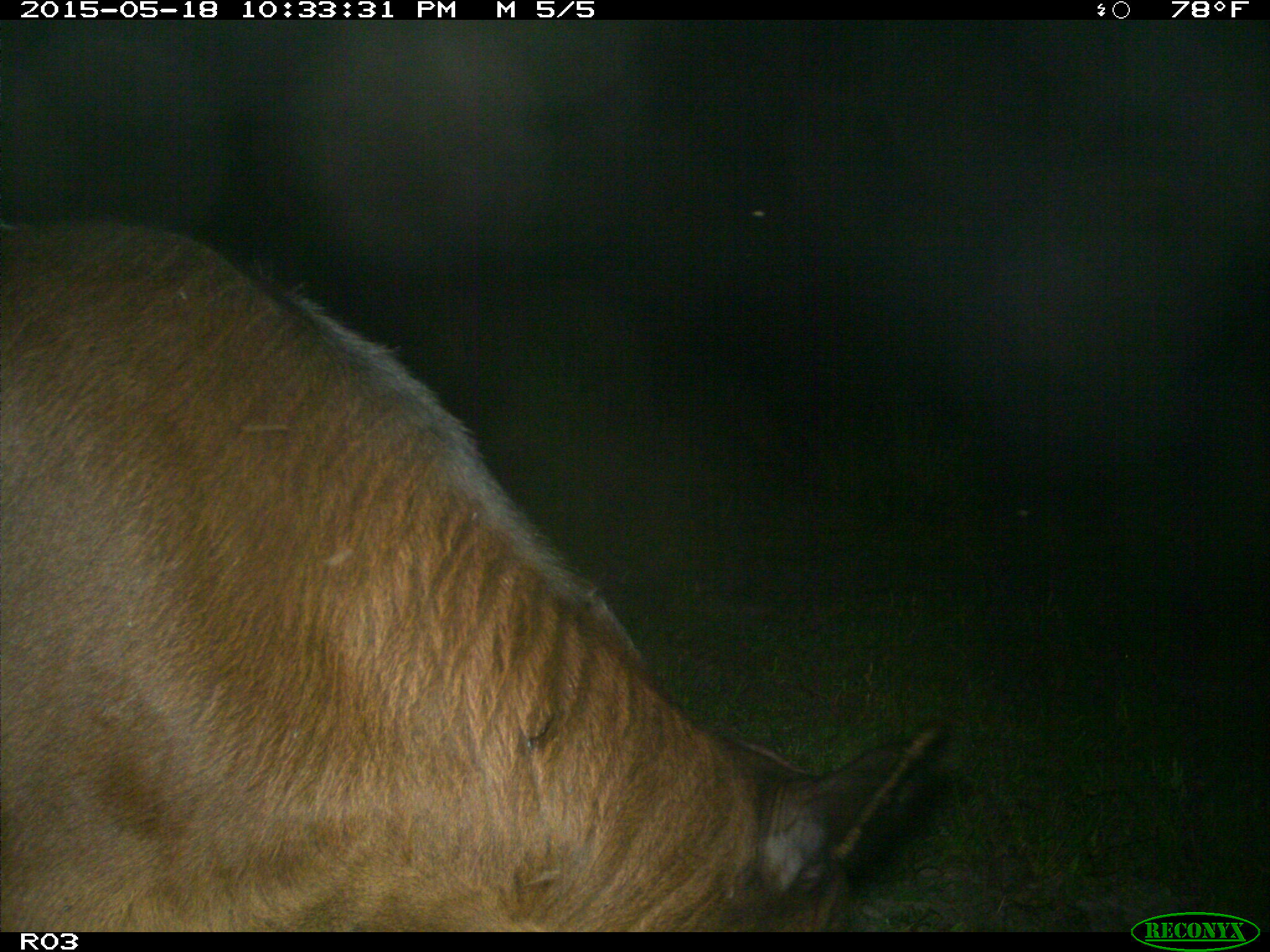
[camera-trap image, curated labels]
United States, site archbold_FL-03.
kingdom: Animalia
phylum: Chordata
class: Mammalia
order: Artiodactyla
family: Bovidae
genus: Bos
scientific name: Bos taurus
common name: domestic cow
Bos taurus (domestic cow).